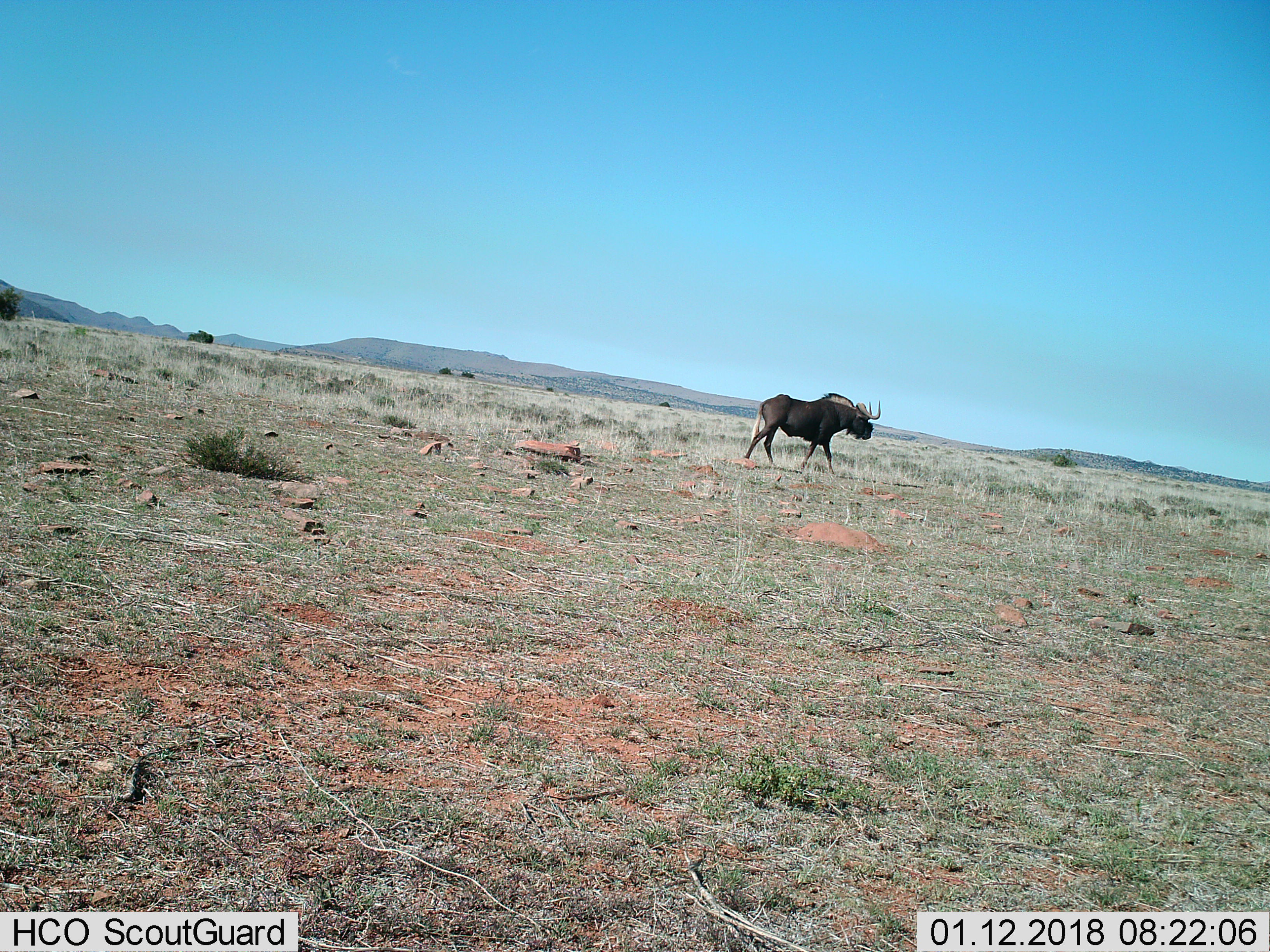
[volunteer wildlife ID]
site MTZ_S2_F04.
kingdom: Animalia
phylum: Chordata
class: Mammalia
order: Artiodactyla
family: Bovidae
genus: Connochaetes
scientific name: Connochaetes gnou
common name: black wildebeest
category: wildebeestblack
Wildebeestblack (black wildebeest) (Connochaetes gnou), count 1. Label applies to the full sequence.